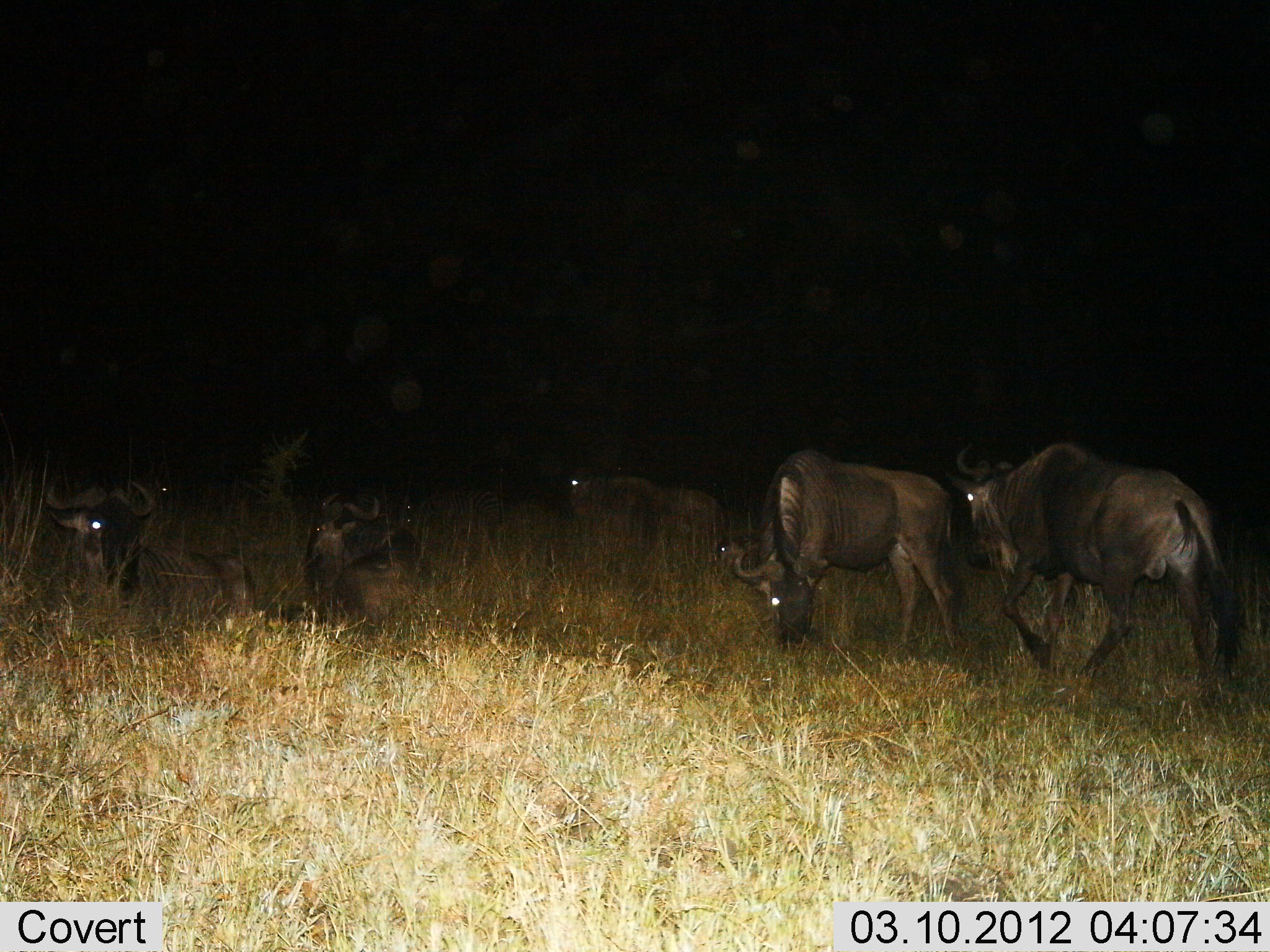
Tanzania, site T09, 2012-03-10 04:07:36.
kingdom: Animalia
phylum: Chordata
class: Mammalia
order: Artiodactyla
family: Bovidae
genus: Connochaetes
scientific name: Connochaetes taurinus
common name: blue wildebeest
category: wildebeest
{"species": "wildebeest (blue wildebeest) (Connochaetes taurinus)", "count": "5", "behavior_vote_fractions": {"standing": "56%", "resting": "81%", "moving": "26%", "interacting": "4%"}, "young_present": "0%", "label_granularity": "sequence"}